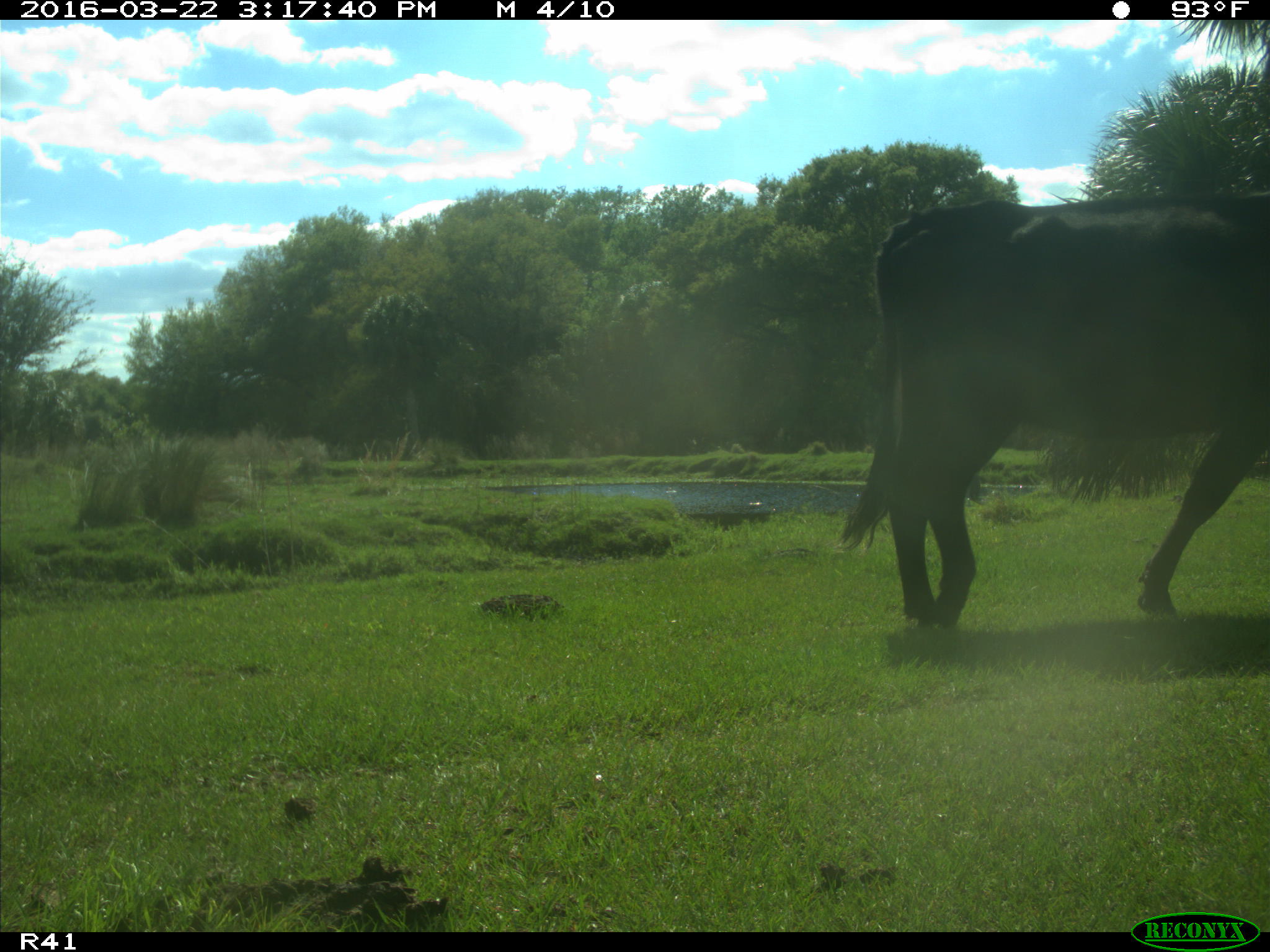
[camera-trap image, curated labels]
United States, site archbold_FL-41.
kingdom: Animalia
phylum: Chordata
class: Mammalia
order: Artiodactyla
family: Bovidae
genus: Bos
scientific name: Bos taurus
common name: domestic cow